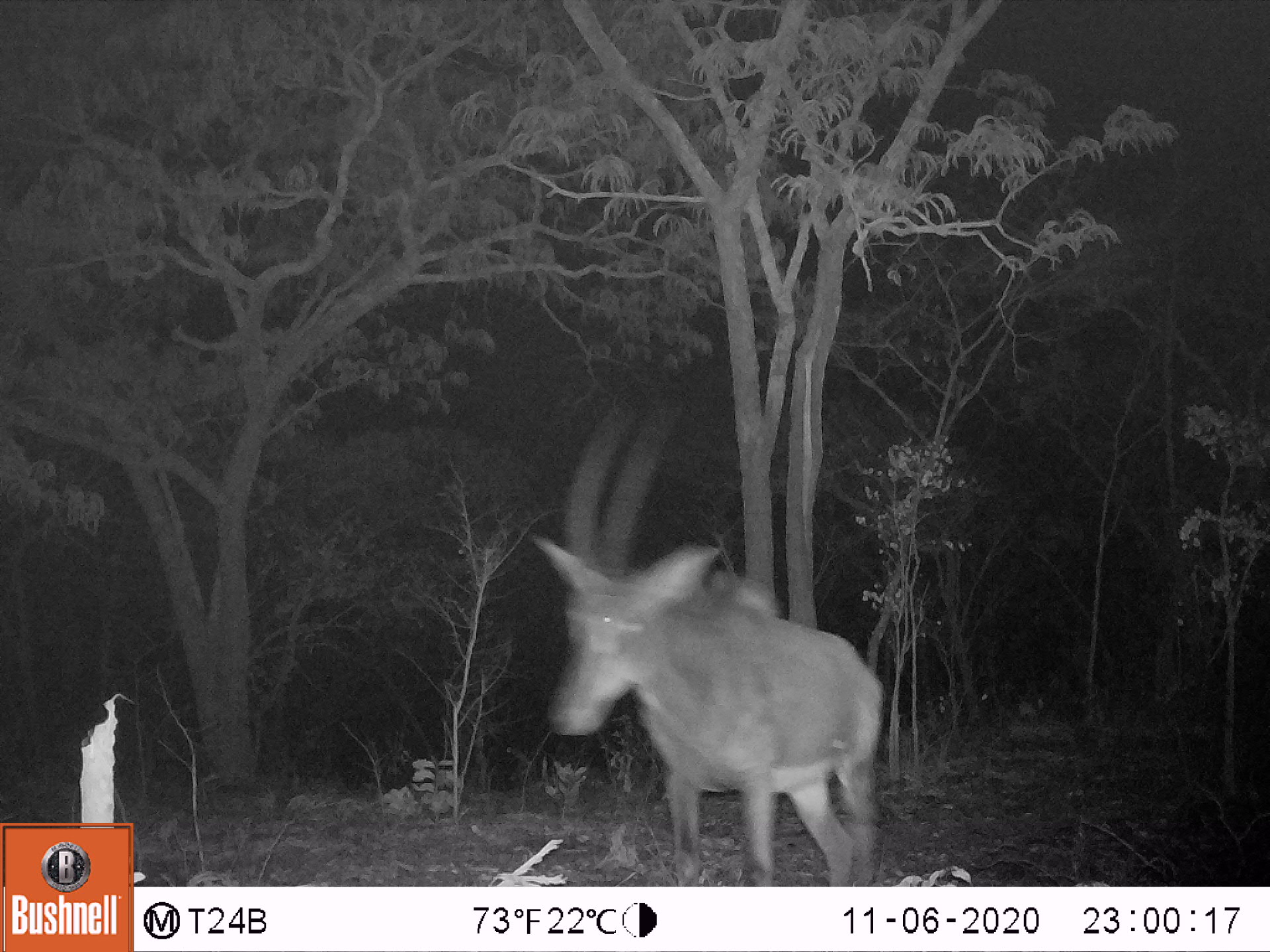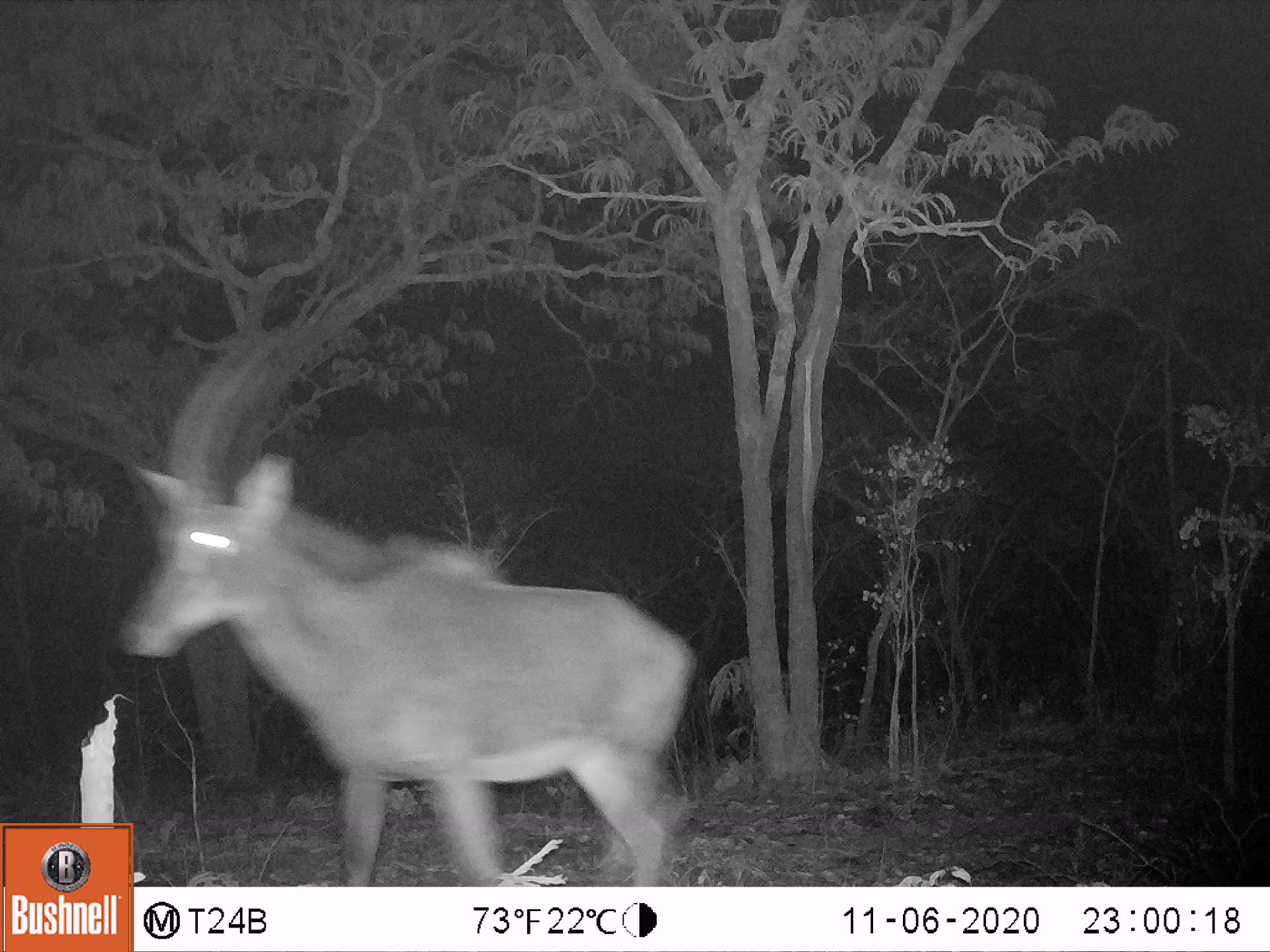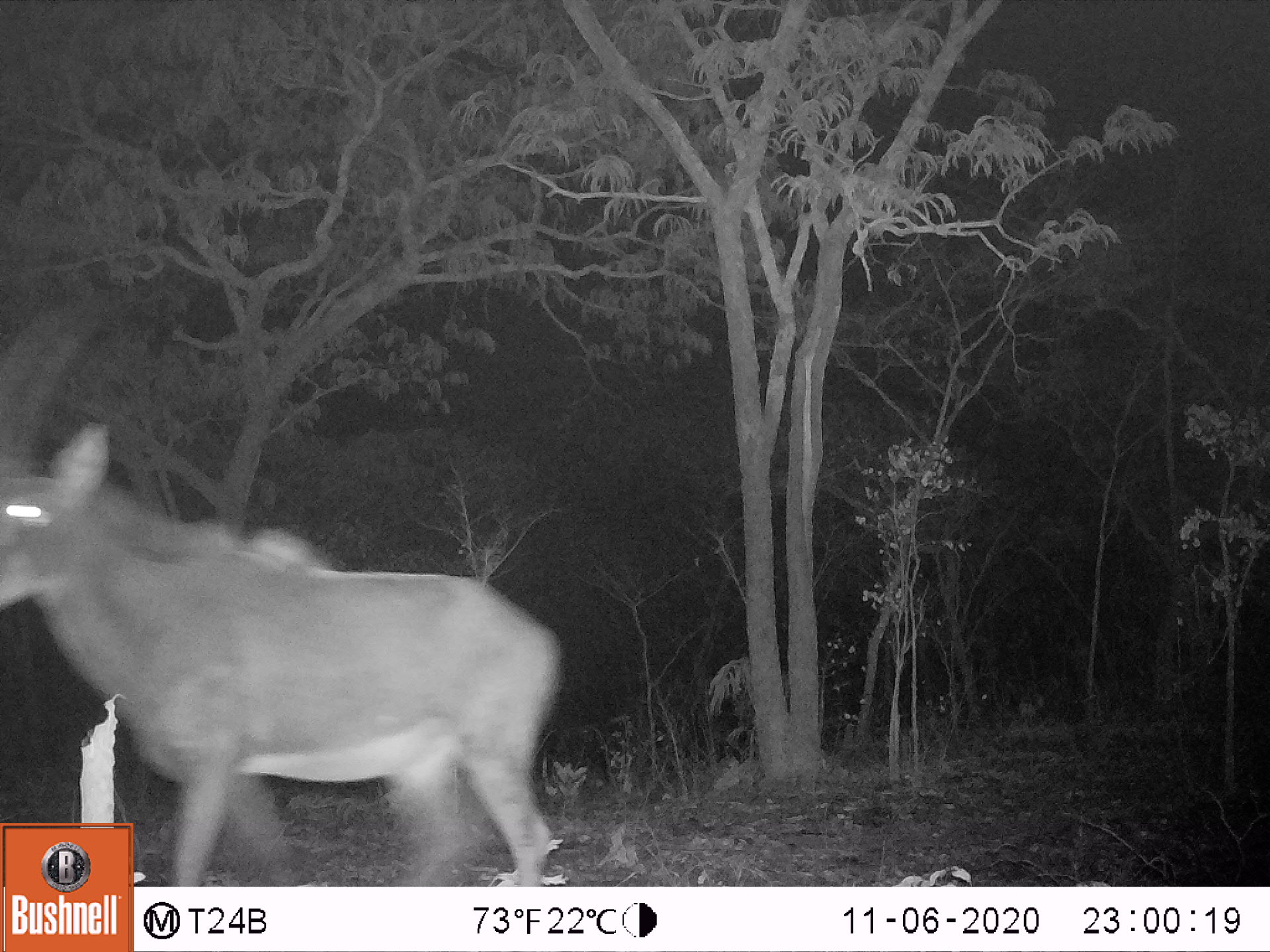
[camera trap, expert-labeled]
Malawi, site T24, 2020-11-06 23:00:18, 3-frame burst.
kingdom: Animalia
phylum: Chordata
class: Mammalia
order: Artiodactyla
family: Bovidae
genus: Hippotragus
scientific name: Hippotragus niger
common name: sable antelope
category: sable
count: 1